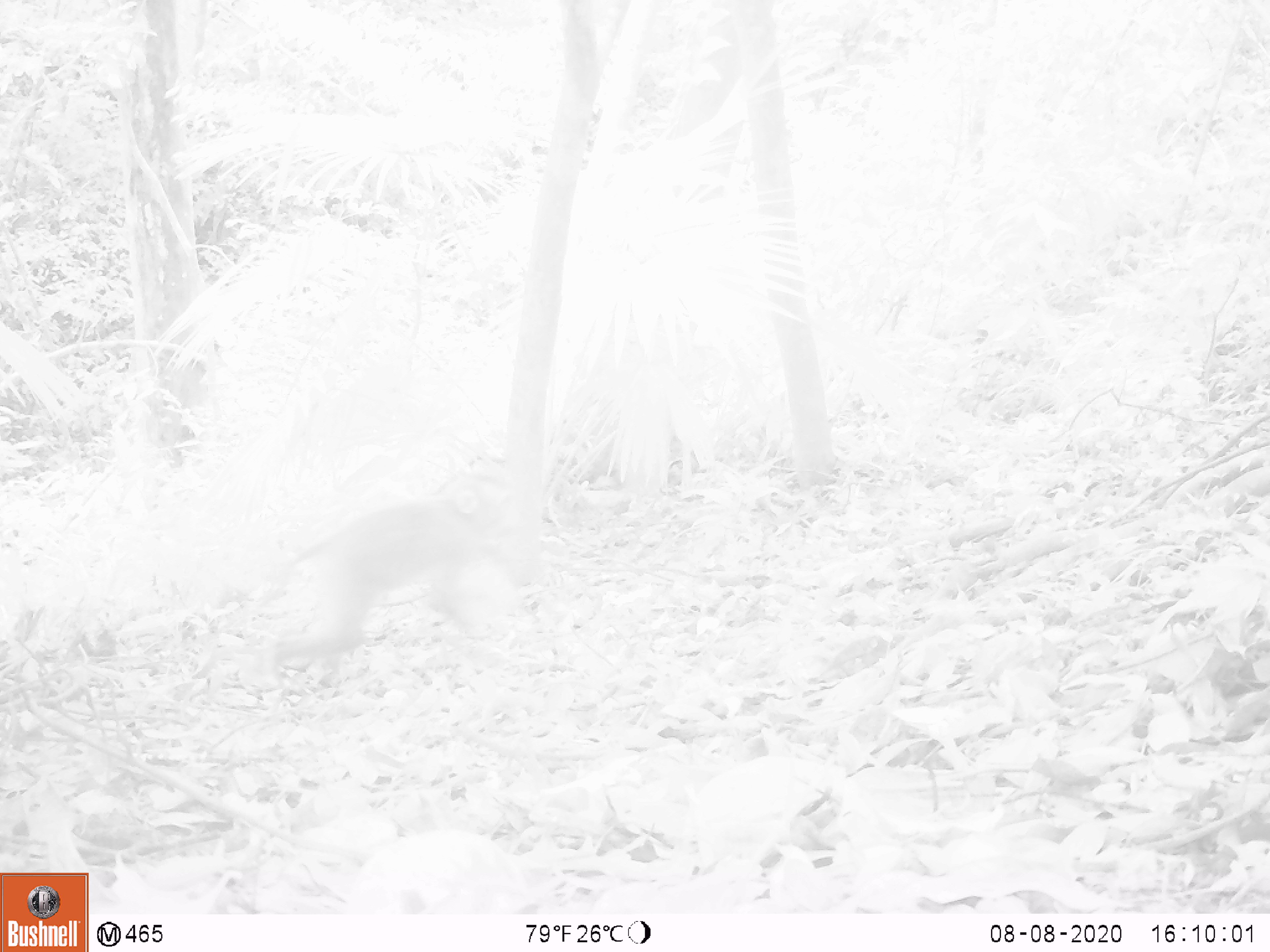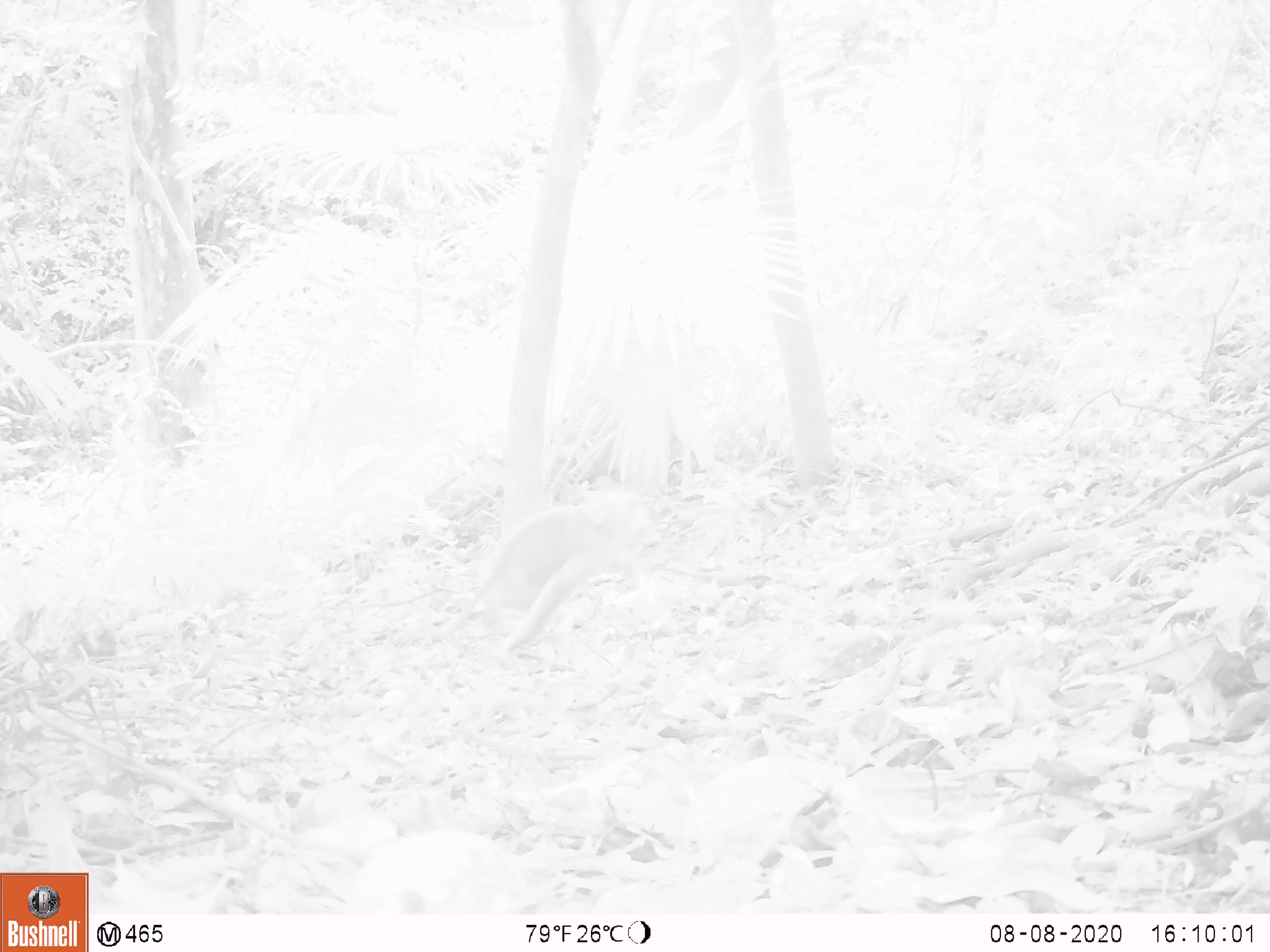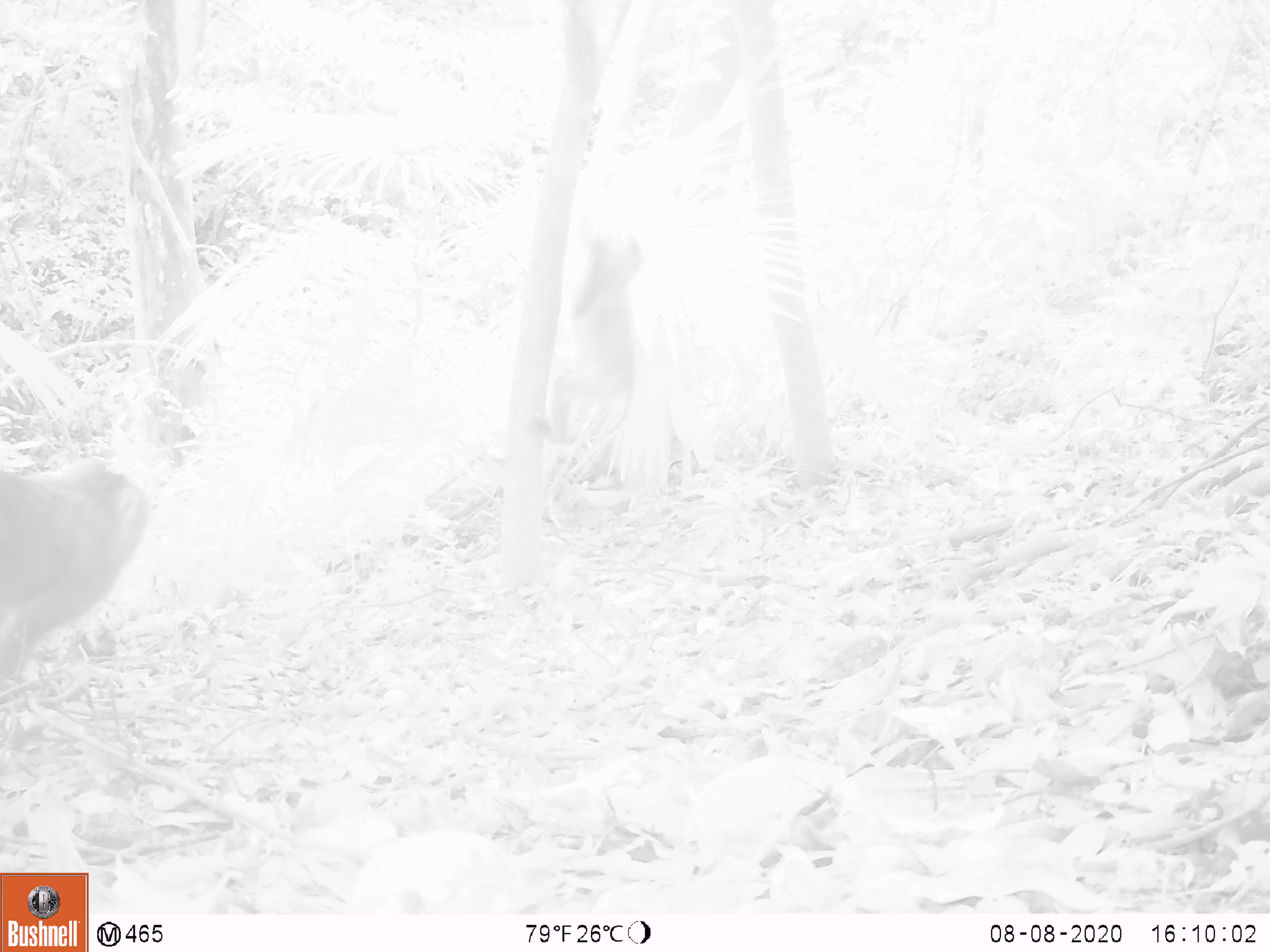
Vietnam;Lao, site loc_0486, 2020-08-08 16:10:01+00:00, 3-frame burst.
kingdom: Animalia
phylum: Chordata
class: Mammalia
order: Primates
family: Cercopithecidae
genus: Macaca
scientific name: Macaca nemestrina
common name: pig-tailed macaque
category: pig tailed macaque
Pig tailed macaque (pig-tailed macaque) (Macaca nemestrina). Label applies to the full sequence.